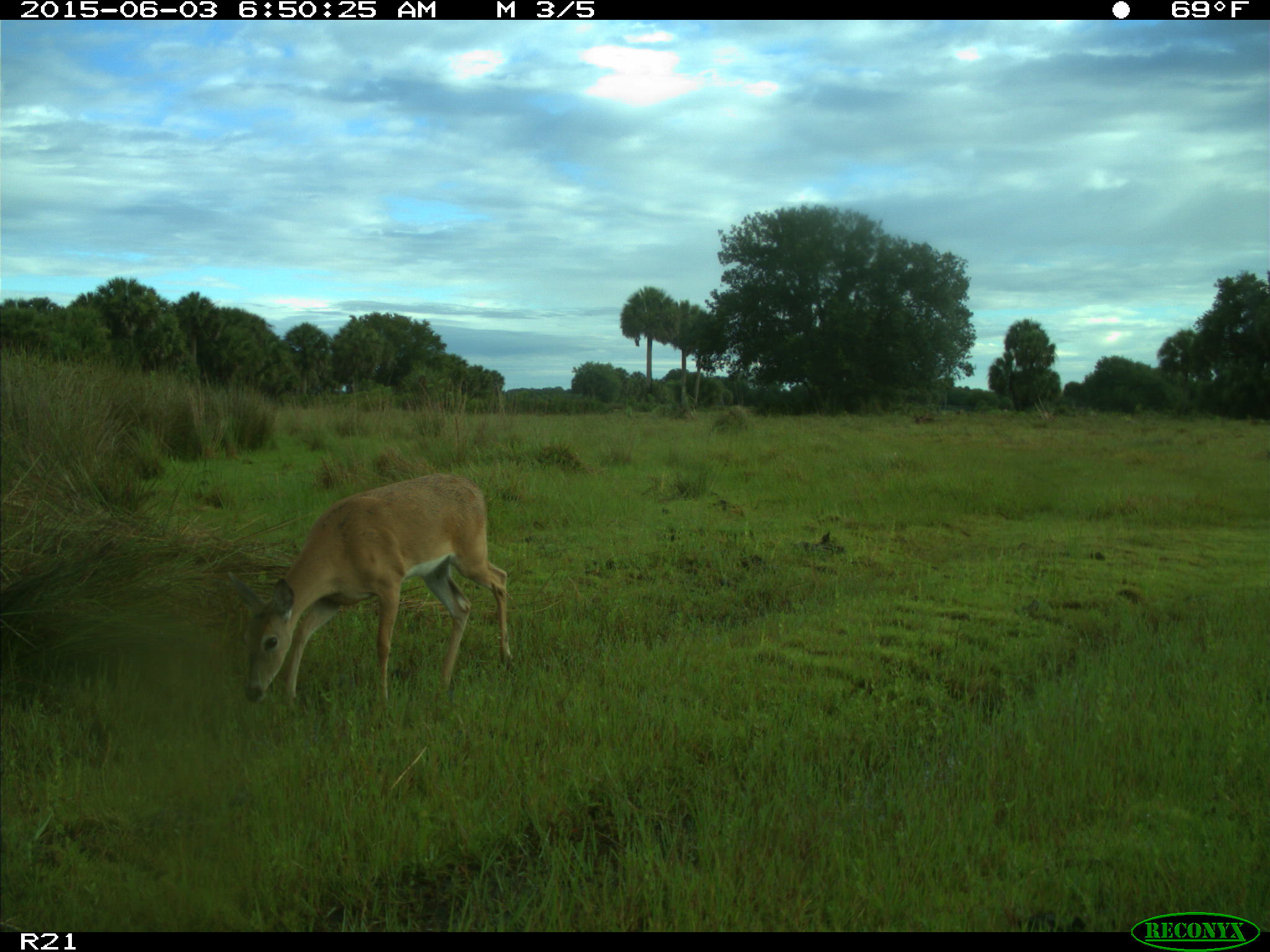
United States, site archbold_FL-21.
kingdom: Animalia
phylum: Chordata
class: Mammalia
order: Artiodactyla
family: Cervidae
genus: Odocoileus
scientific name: Odocoileus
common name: deer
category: unidentified deer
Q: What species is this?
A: Unidentified deer (deer) (Odocoileus).